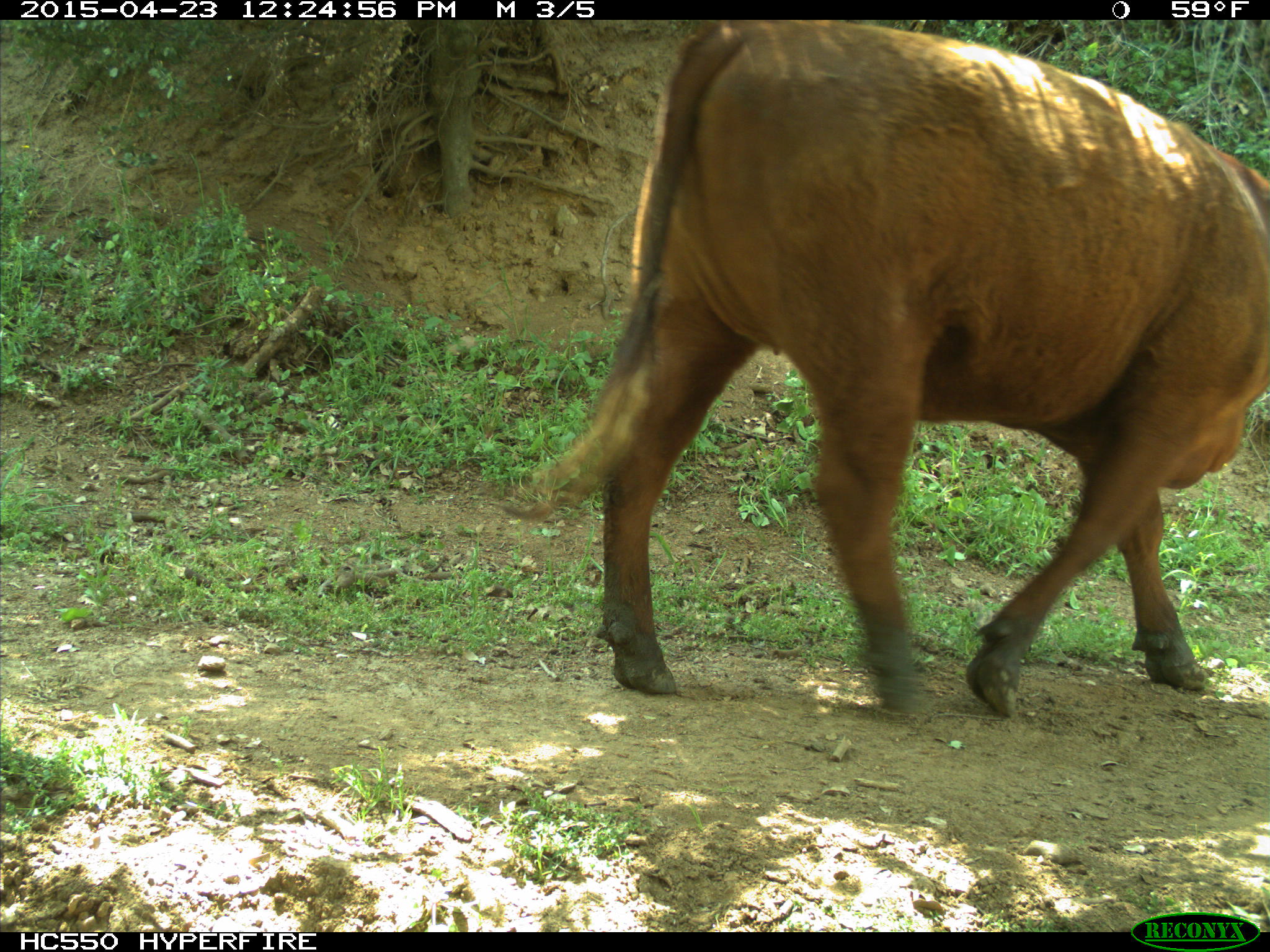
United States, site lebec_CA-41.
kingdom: Animalia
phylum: Chordata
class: Mammalia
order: Artiodactyla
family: Bovidae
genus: Bos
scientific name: Bos taurus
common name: domestic cow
Bos taurus (domestic cow).